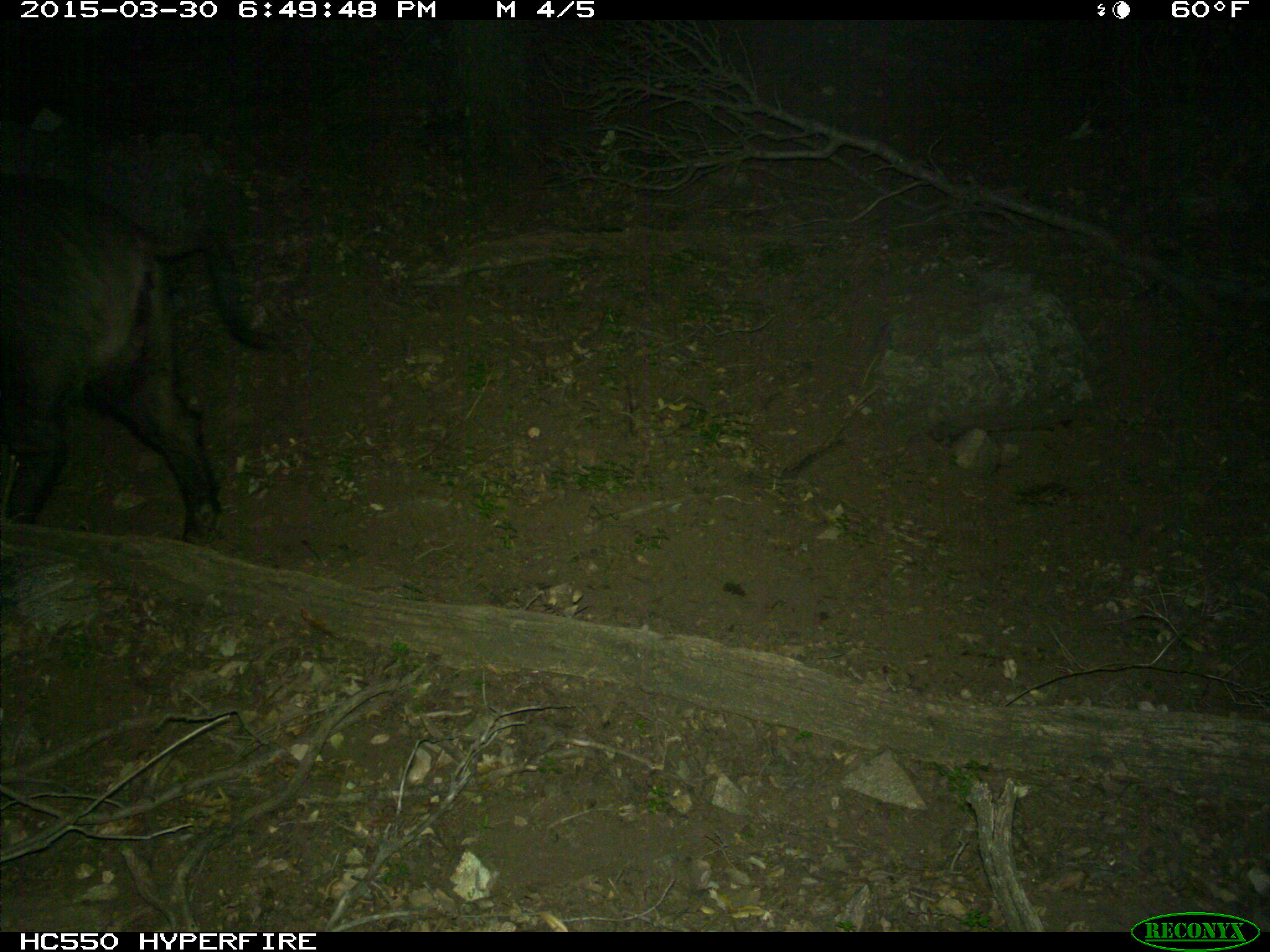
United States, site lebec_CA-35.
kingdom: Animalia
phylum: Chordata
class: Mammalia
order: Artiodactyla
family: Suidae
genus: Sus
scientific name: Sus scrofa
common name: wild boar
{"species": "Sus scrofa (wild boar)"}